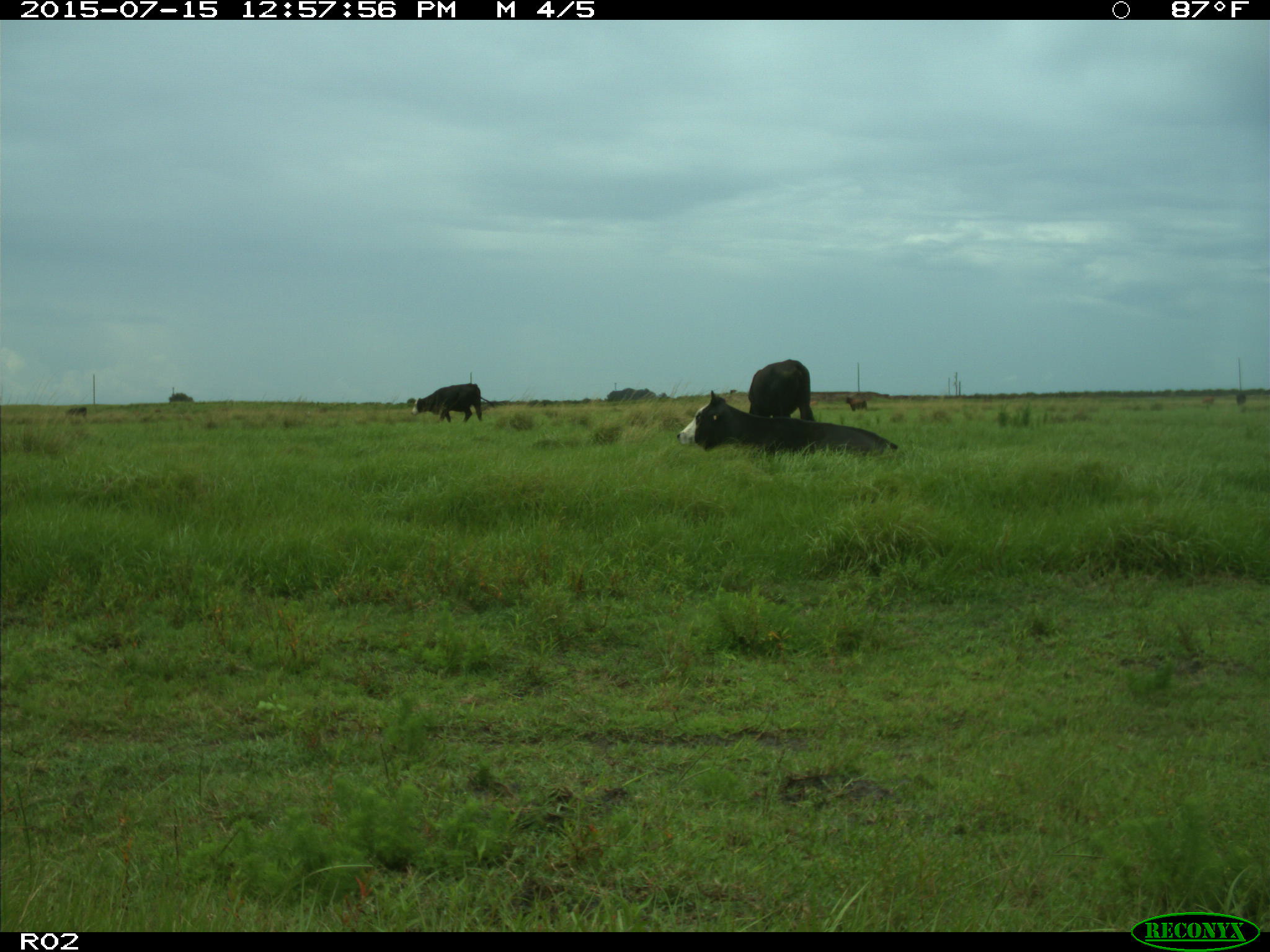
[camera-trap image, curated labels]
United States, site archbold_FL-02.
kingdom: Animalia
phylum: Chordata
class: Mammalia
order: Artiodactyla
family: Bovidae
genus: Bos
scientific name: Bos taurus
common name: domestic cow